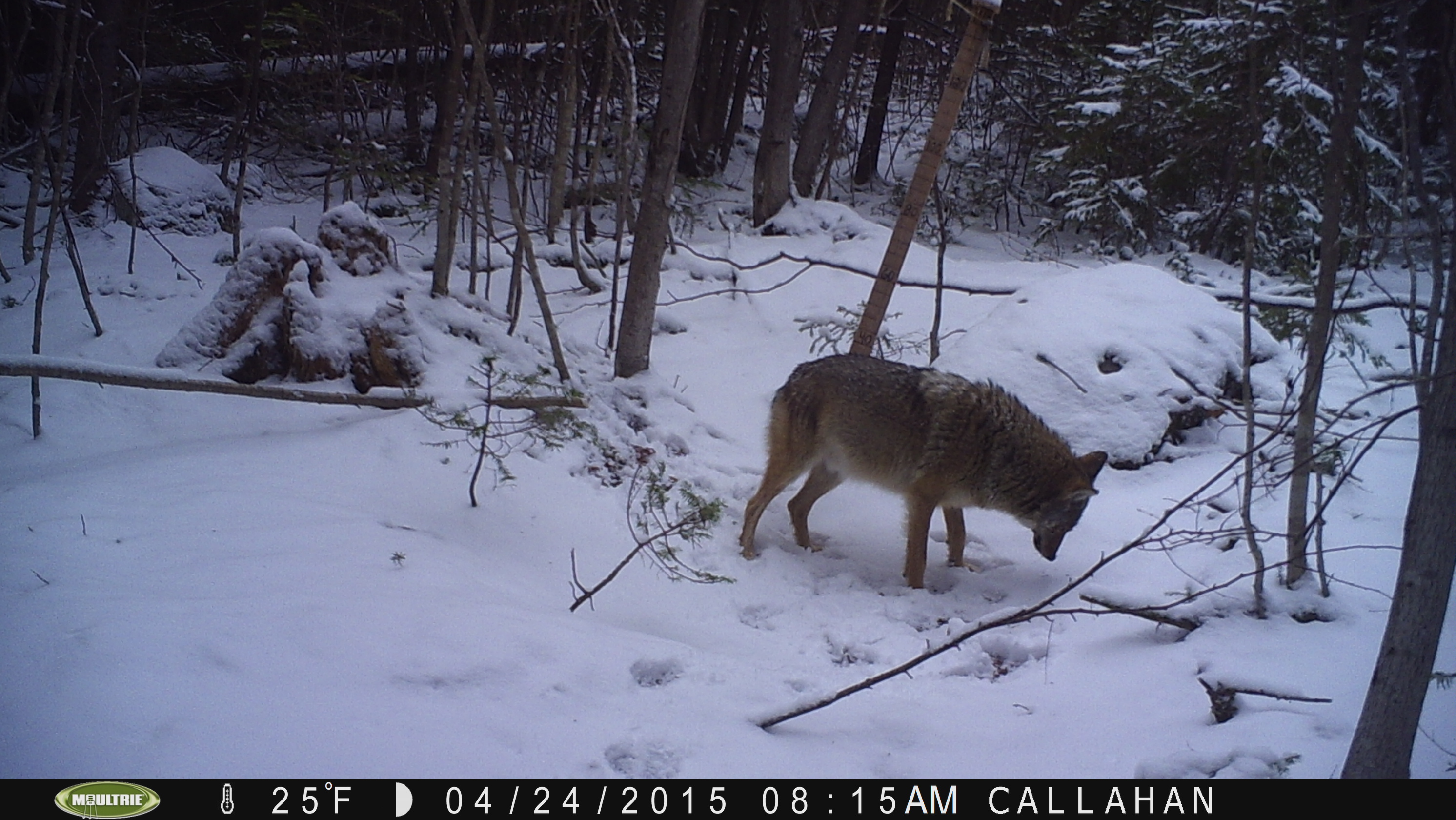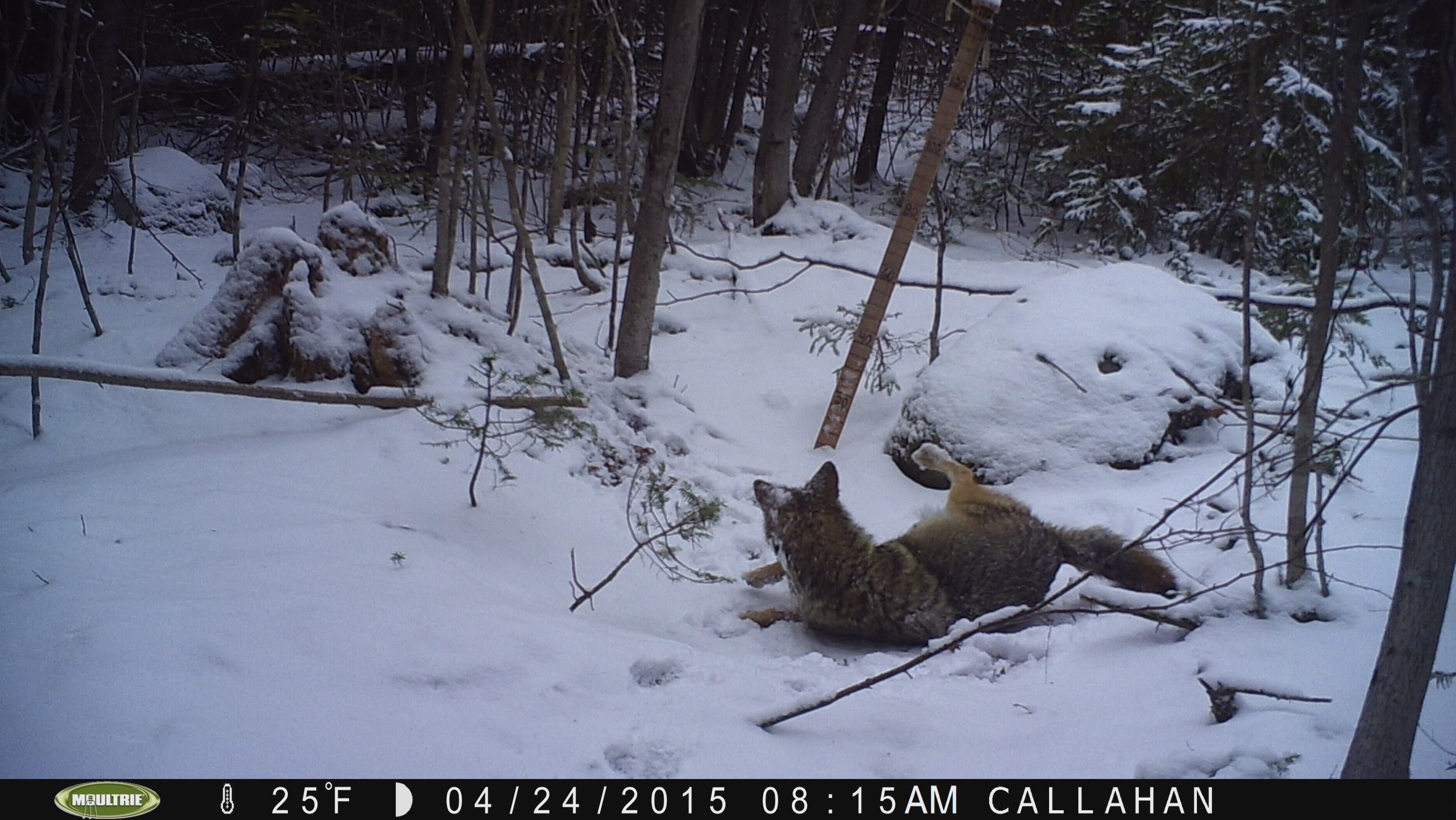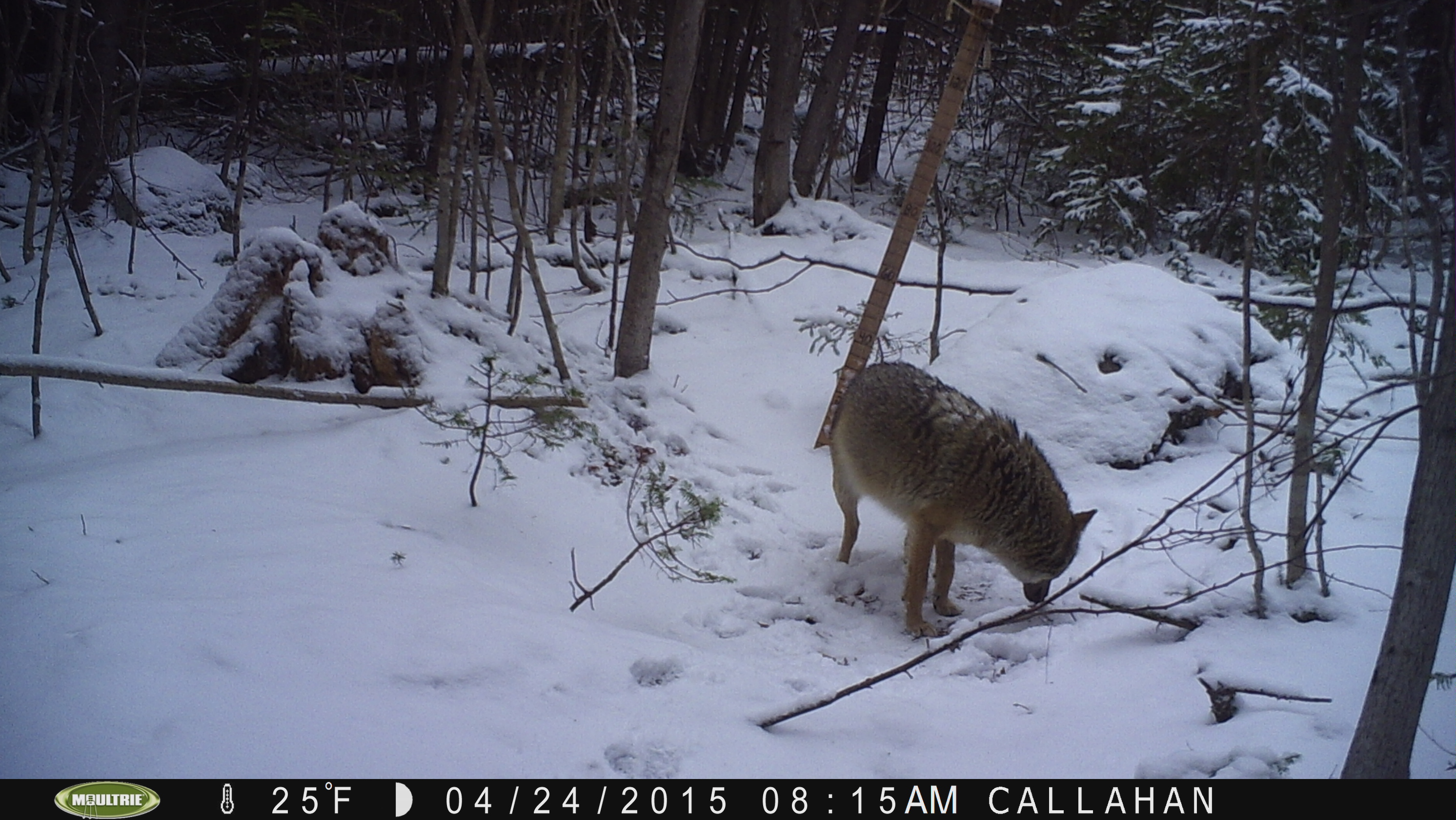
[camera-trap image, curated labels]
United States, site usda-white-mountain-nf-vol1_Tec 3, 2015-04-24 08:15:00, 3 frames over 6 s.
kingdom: Animalia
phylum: Chordata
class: Mammalia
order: Carnivora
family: Canidae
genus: Canis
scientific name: Canis latrans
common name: coyote